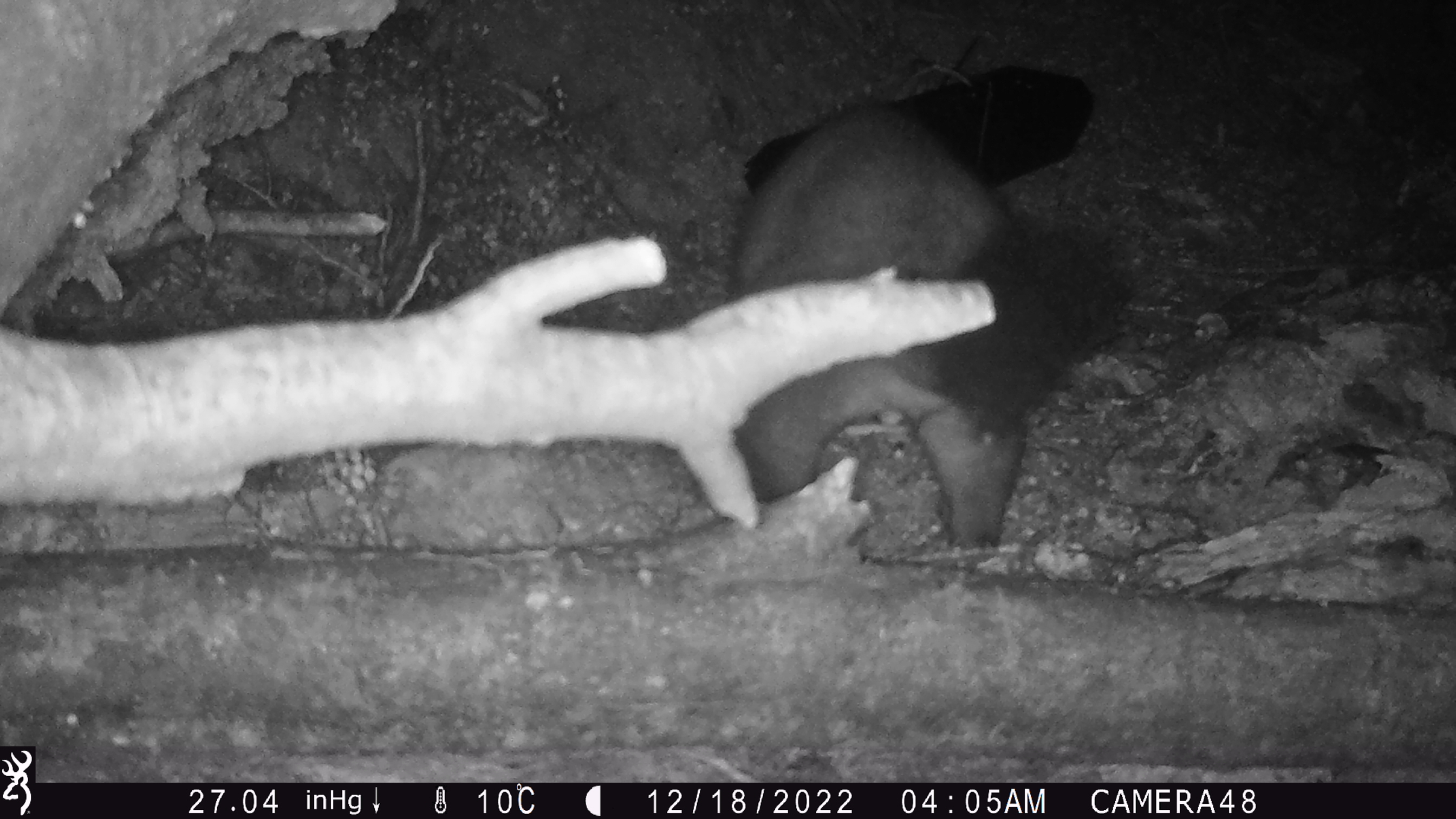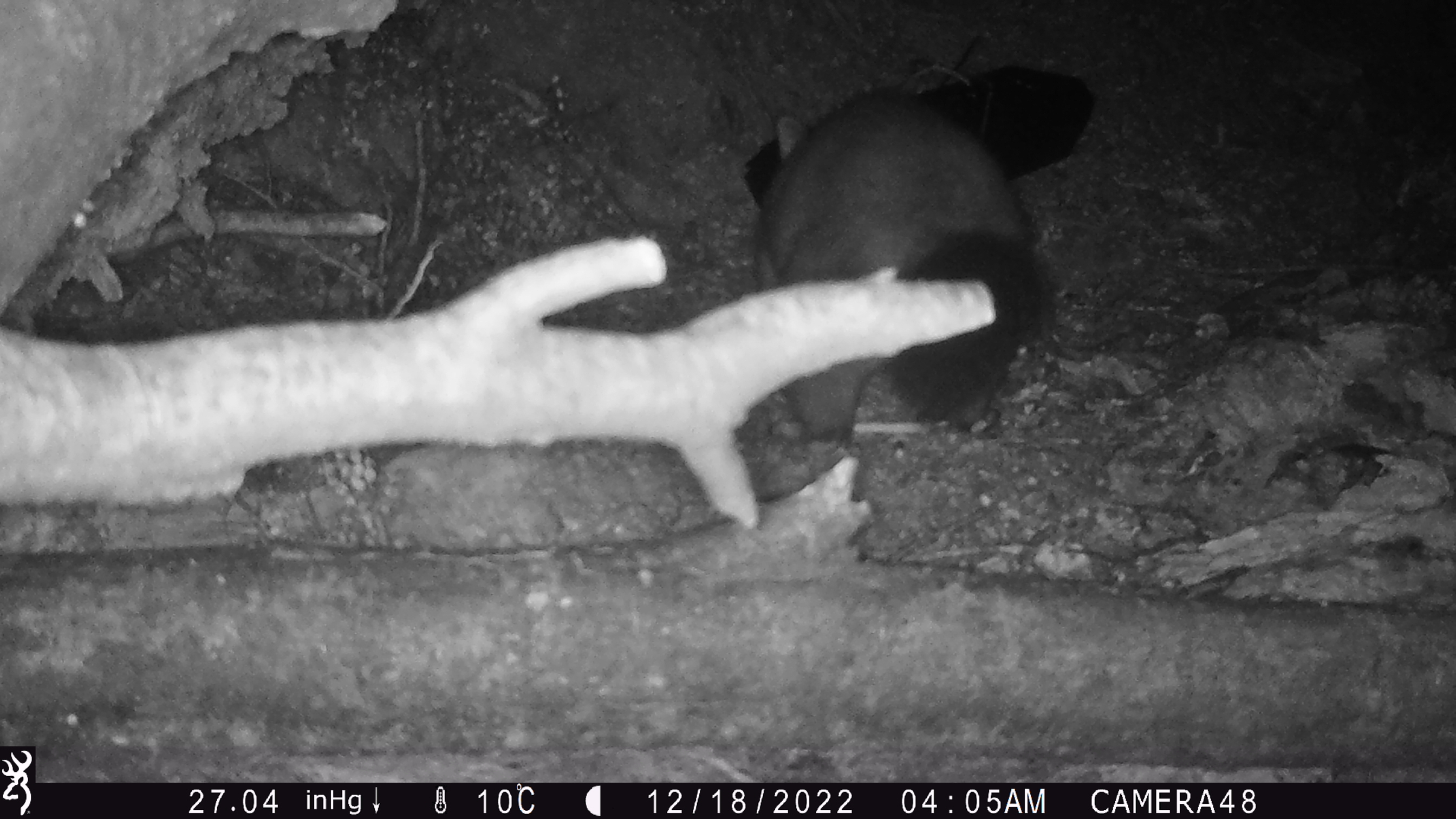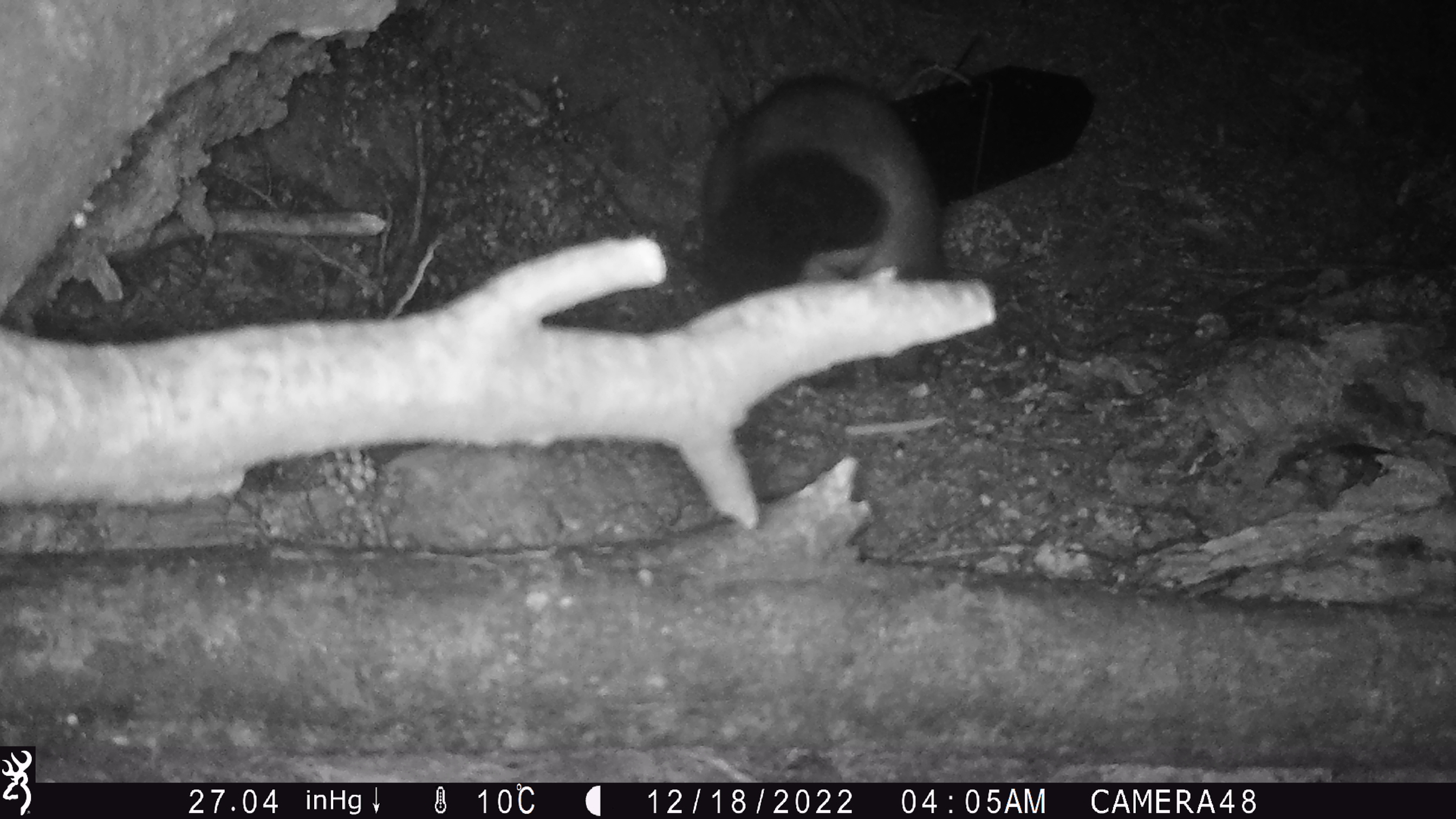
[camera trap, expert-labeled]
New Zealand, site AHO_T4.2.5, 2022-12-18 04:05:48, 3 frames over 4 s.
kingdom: Animalia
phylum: Chordata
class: Mammalia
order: Diprotodontia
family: Phalangeridae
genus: Trichosurus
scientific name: Trichosurus vulpecula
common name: common brushtail possum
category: possum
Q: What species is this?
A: Possum (common brushtail possum) (Trichosurus vulpecula).